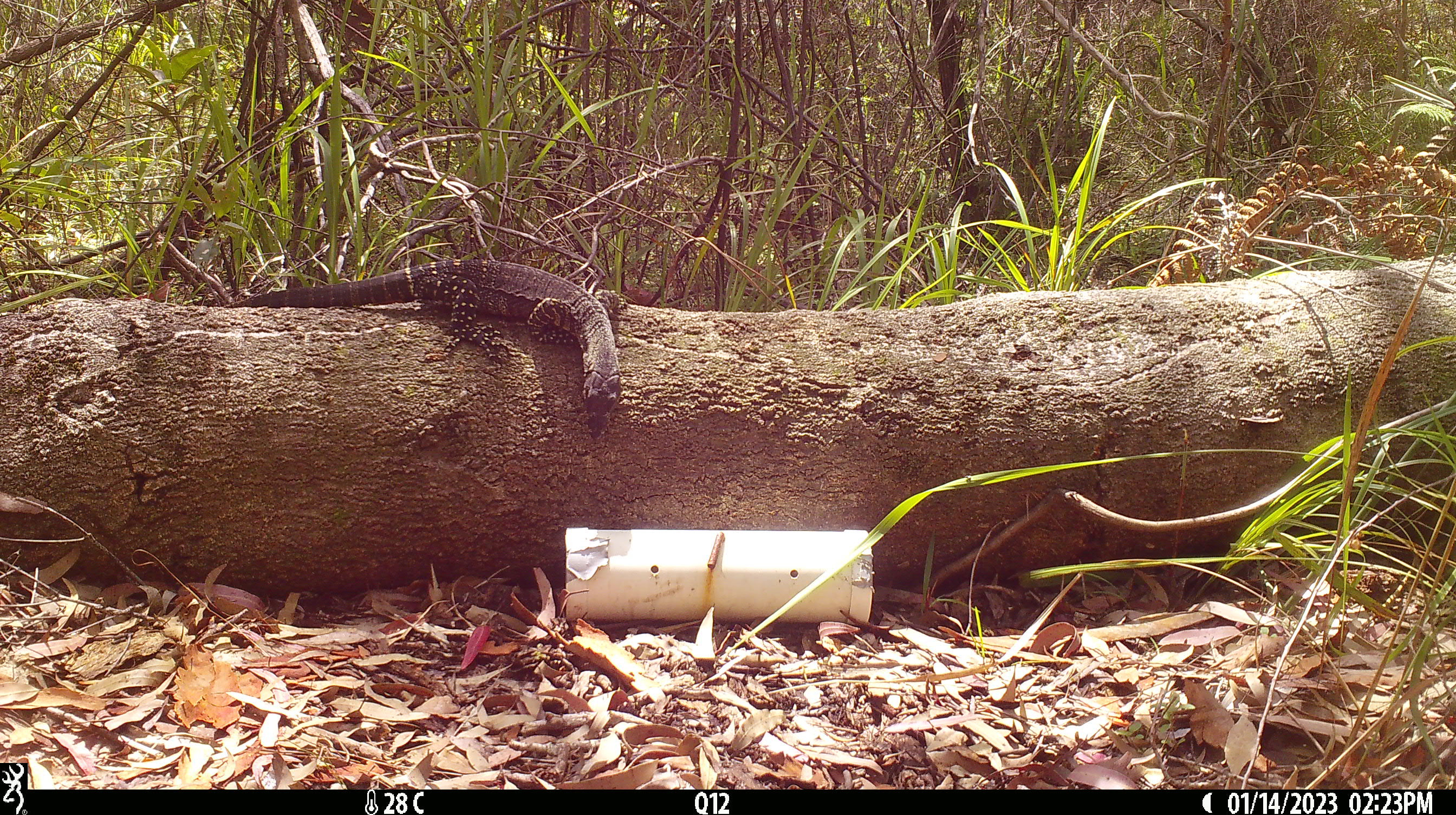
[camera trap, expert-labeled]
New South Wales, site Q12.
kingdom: Animalia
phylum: Chordata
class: Reptilia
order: Squamata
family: Varanidae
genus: Varanus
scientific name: Varanus varius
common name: lace monitor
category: goanna